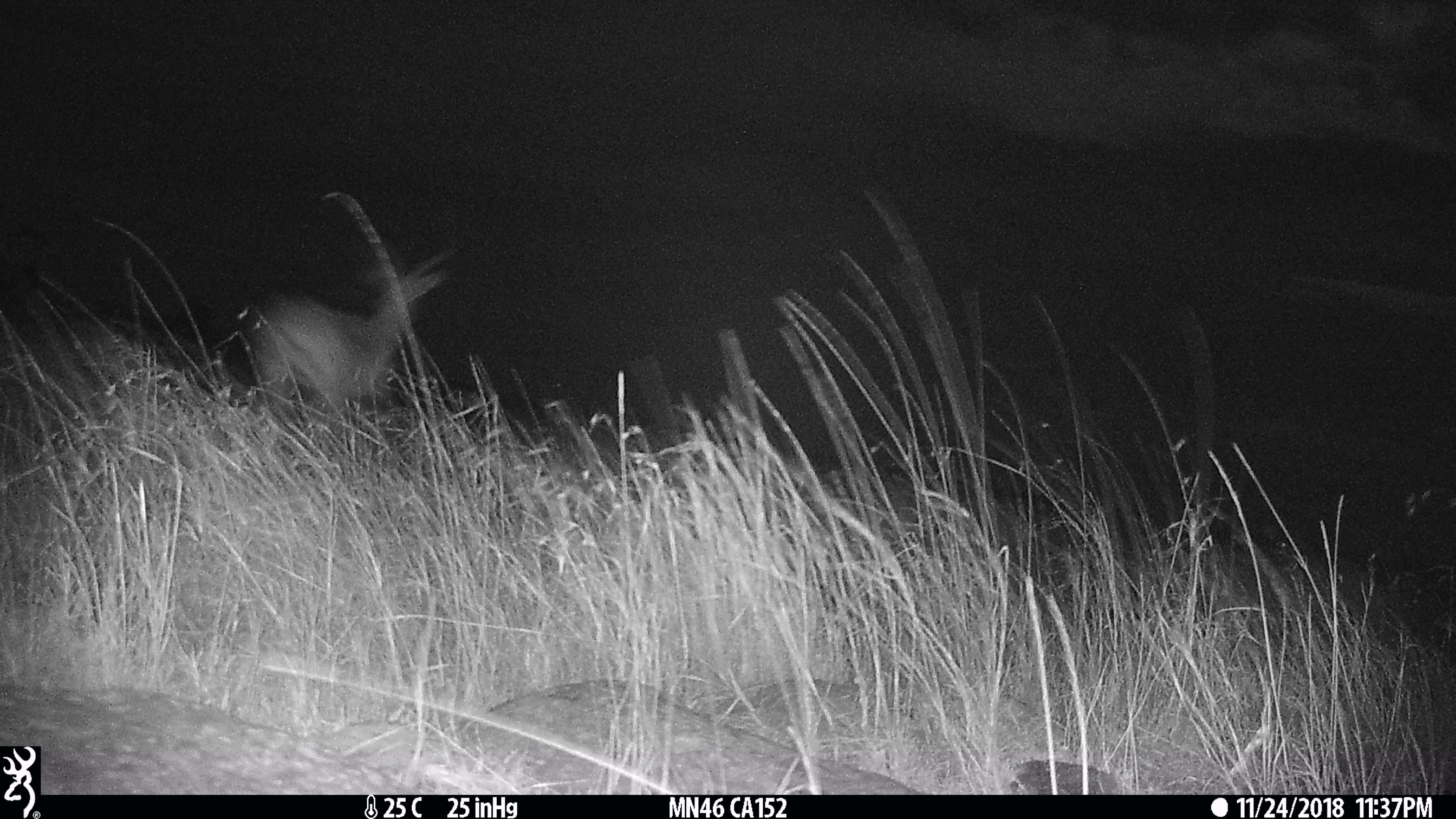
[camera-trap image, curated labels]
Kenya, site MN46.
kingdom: Animalia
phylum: Chordata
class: Mammalia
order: Artiodactyla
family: Bovidae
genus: Aepyceros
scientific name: Aepyceros melampus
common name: impala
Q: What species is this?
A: Impala (Aepyceros melampus).